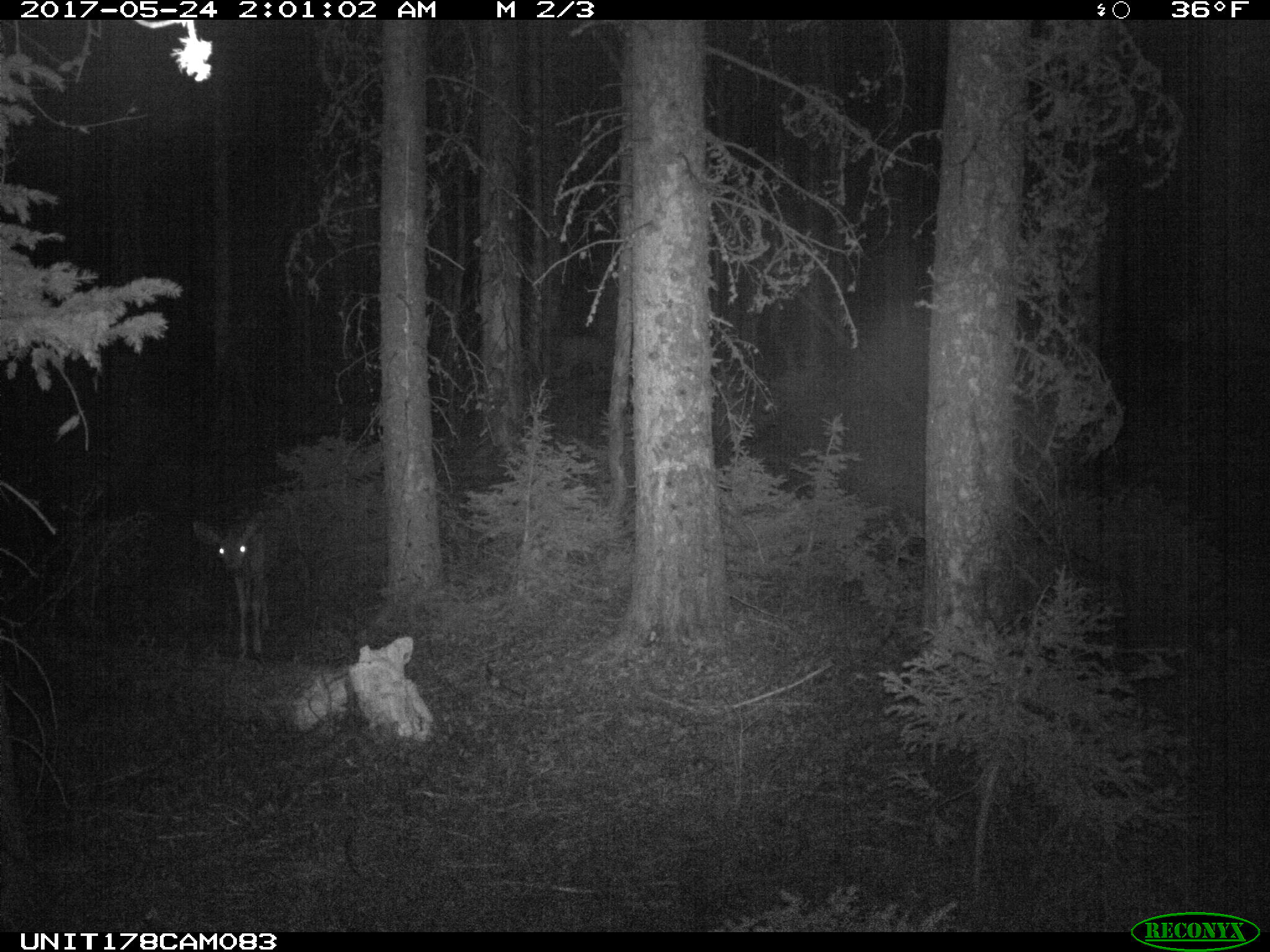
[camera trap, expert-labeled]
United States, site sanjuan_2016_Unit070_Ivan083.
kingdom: Animalia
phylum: Chordata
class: Mammalia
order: Artiodactyla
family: Cervidae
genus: Odocoileus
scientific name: Odocoileus hemionus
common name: mule deer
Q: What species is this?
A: Odocoileus hemionus (mule deer).